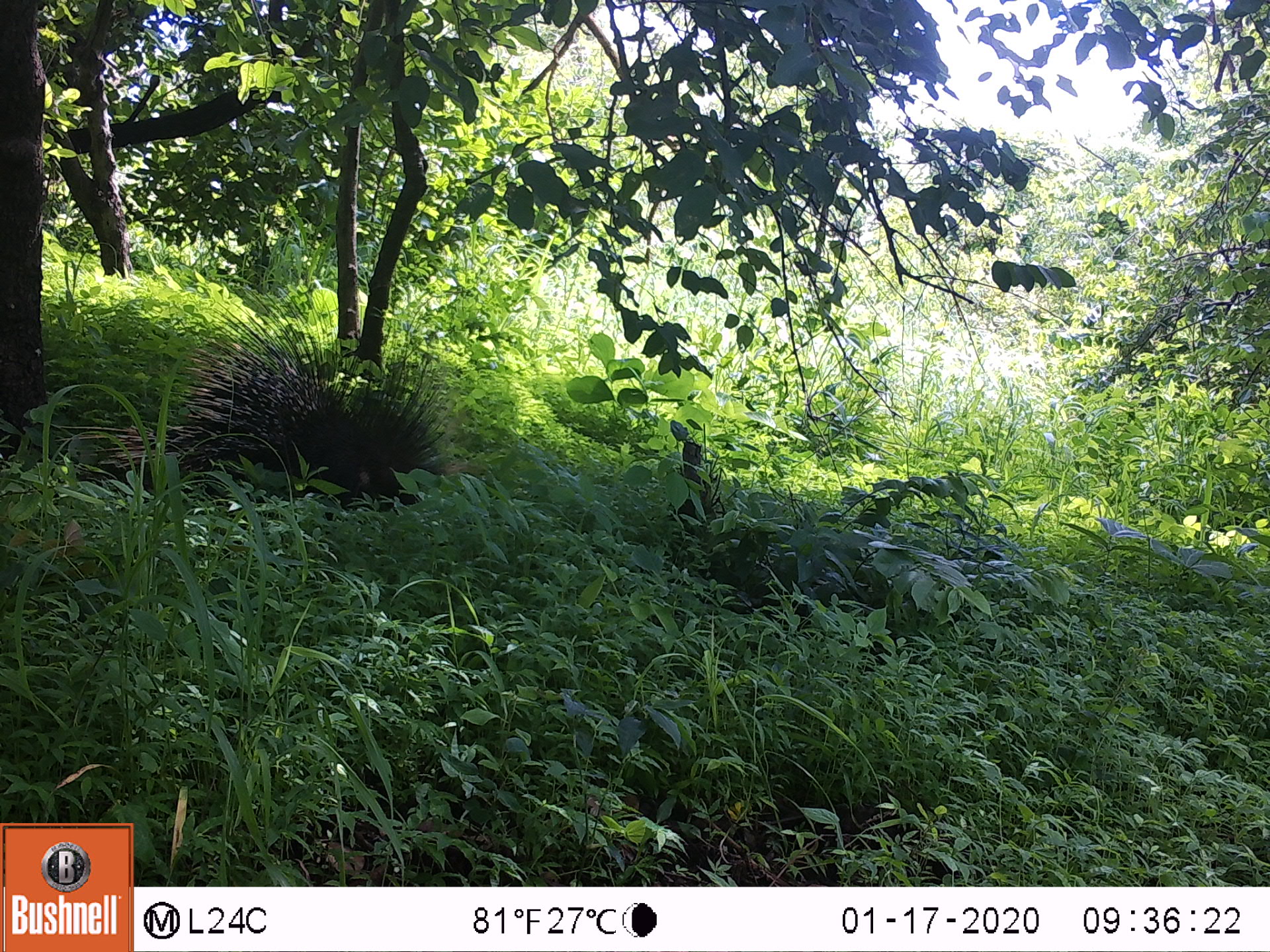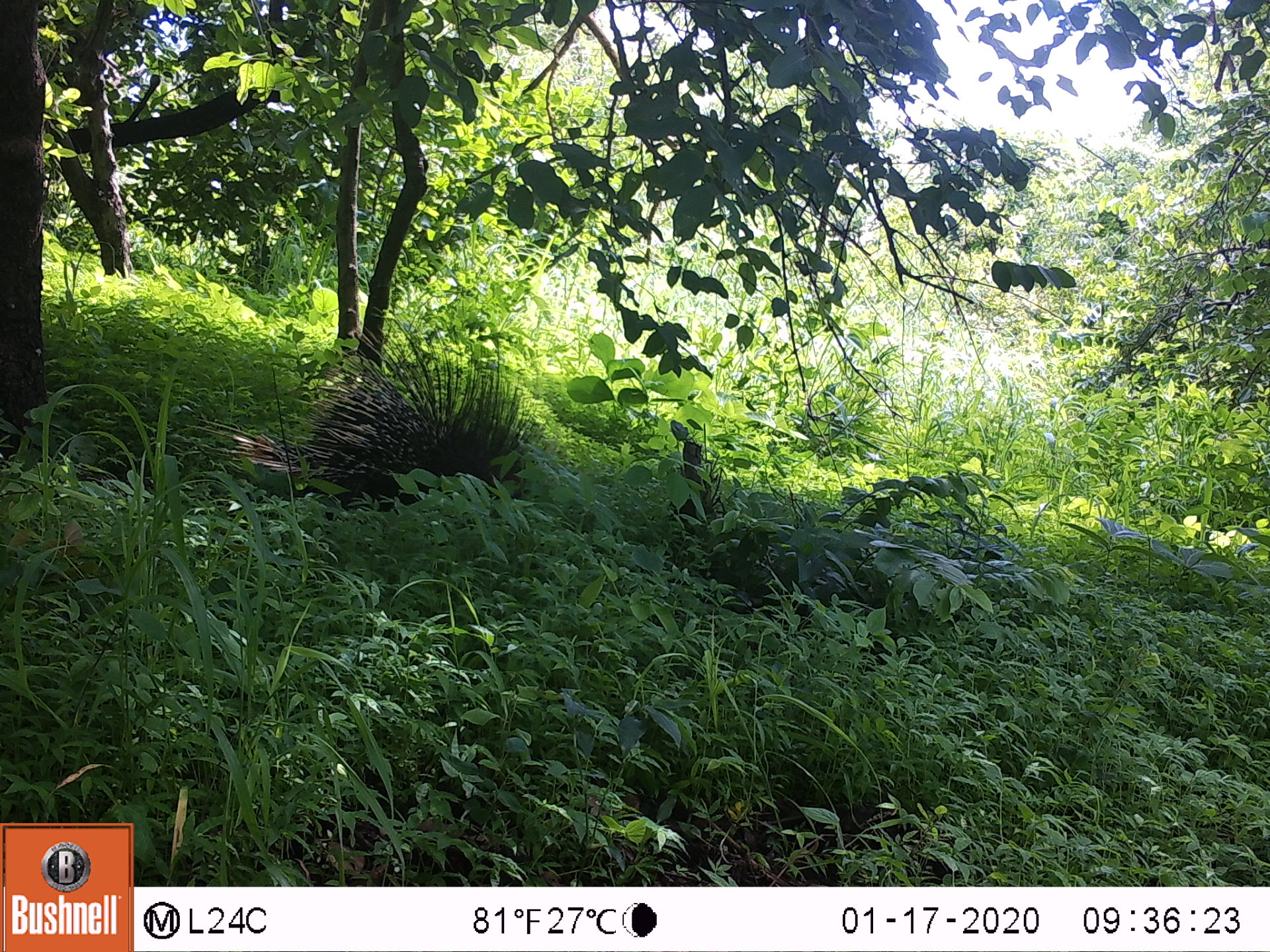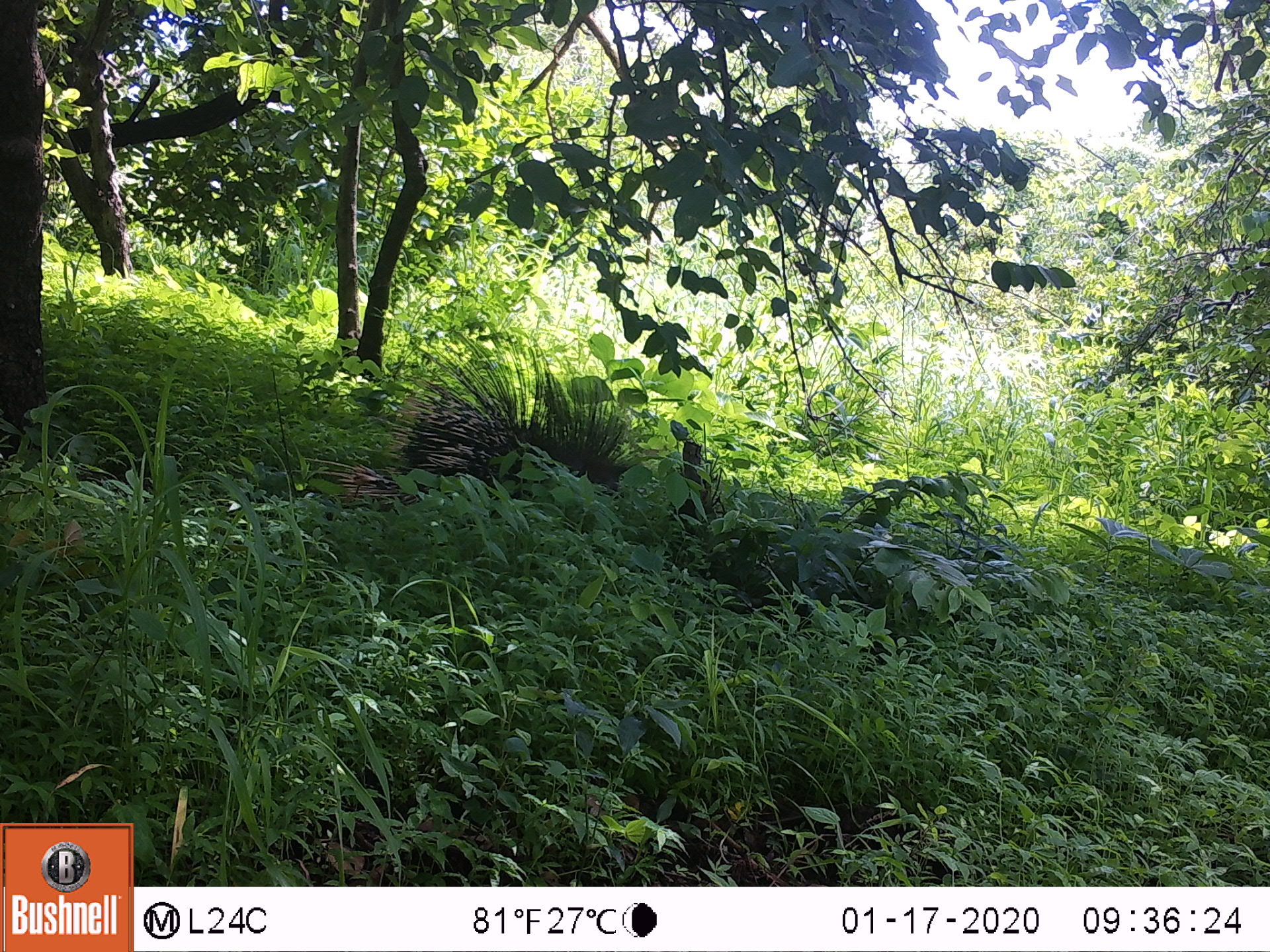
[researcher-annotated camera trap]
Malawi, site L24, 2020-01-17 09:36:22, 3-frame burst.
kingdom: Animalia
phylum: Chordata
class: Mammalia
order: Rodentia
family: Hystricidae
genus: Hystrix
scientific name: Hystrix africaeaustralis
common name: cape porcupine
Cape porcupine (Hystrix africaeaustralis), count 1.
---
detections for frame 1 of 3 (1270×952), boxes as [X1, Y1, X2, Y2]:
cape porcupine: [88, 315, 465, 495]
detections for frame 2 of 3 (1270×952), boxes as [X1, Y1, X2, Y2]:
cape porcupine: [229, 338, 546, 515]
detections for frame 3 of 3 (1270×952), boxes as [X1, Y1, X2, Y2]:
cape porcupine: [297, 338, 669, 512]